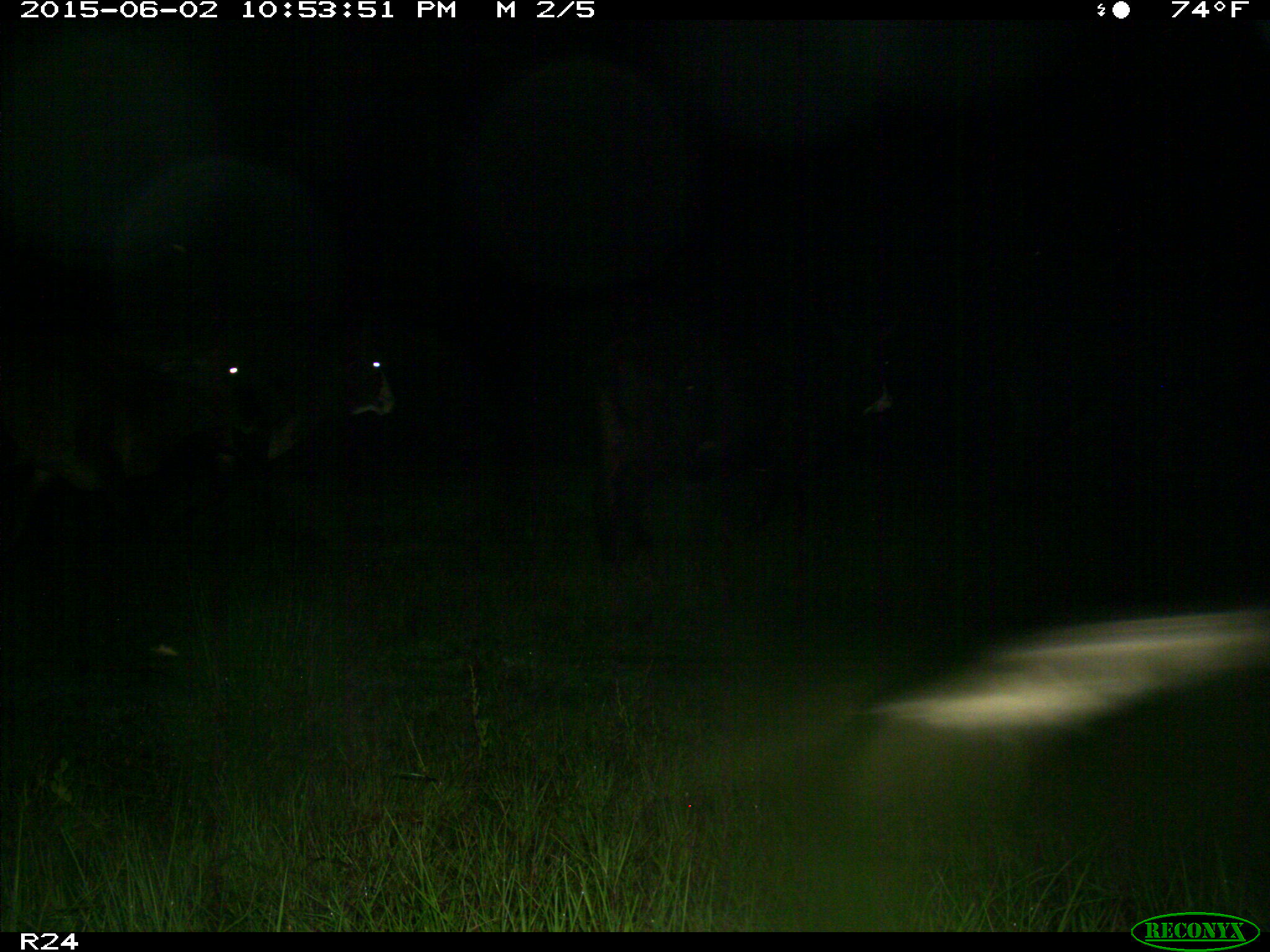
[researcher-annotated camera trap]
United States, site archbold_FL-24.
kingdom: Animalia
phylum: Chordata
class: Mammalia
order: Artiodactyla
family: Bovidae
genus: Bos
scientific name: Bos taurus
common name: domestic cow